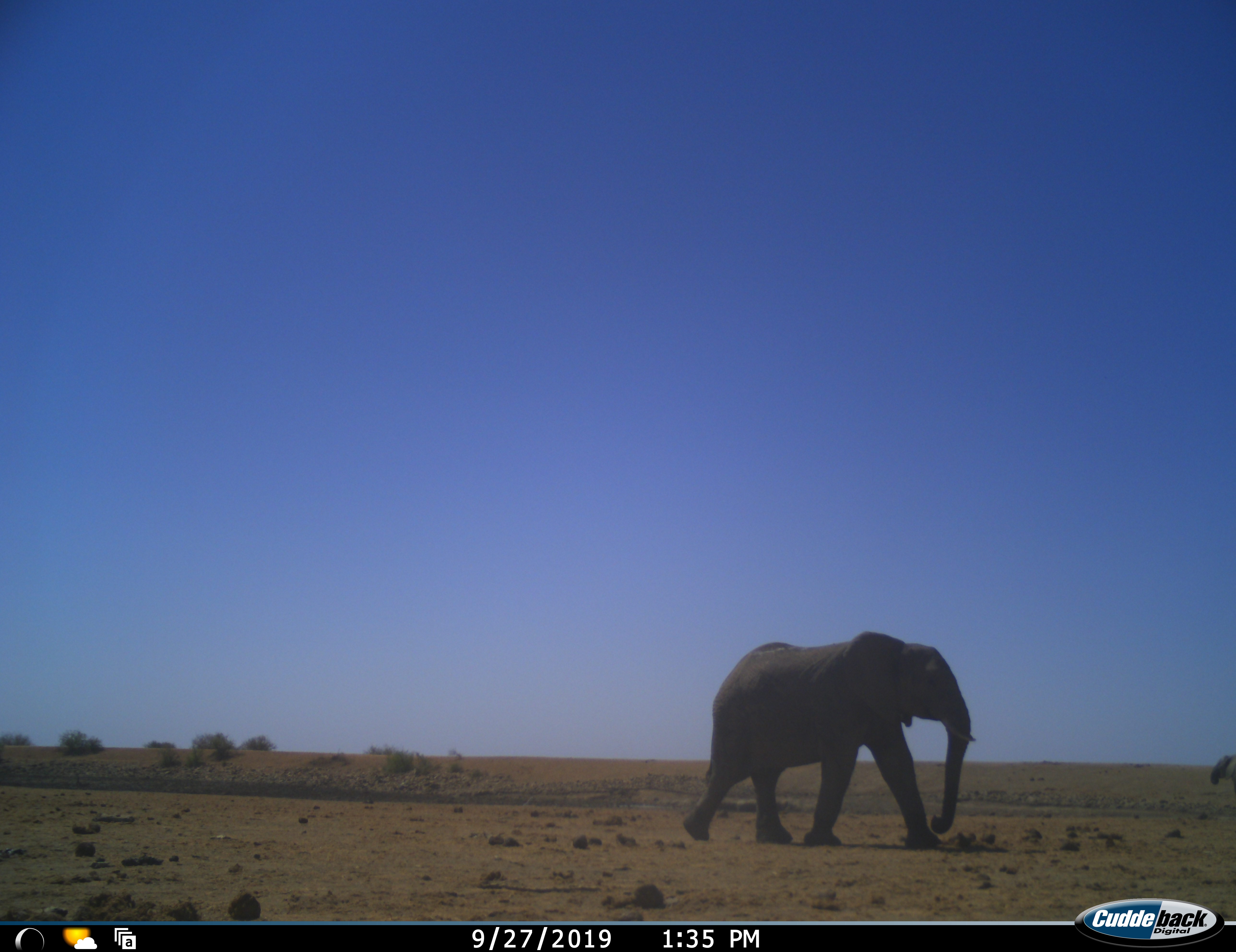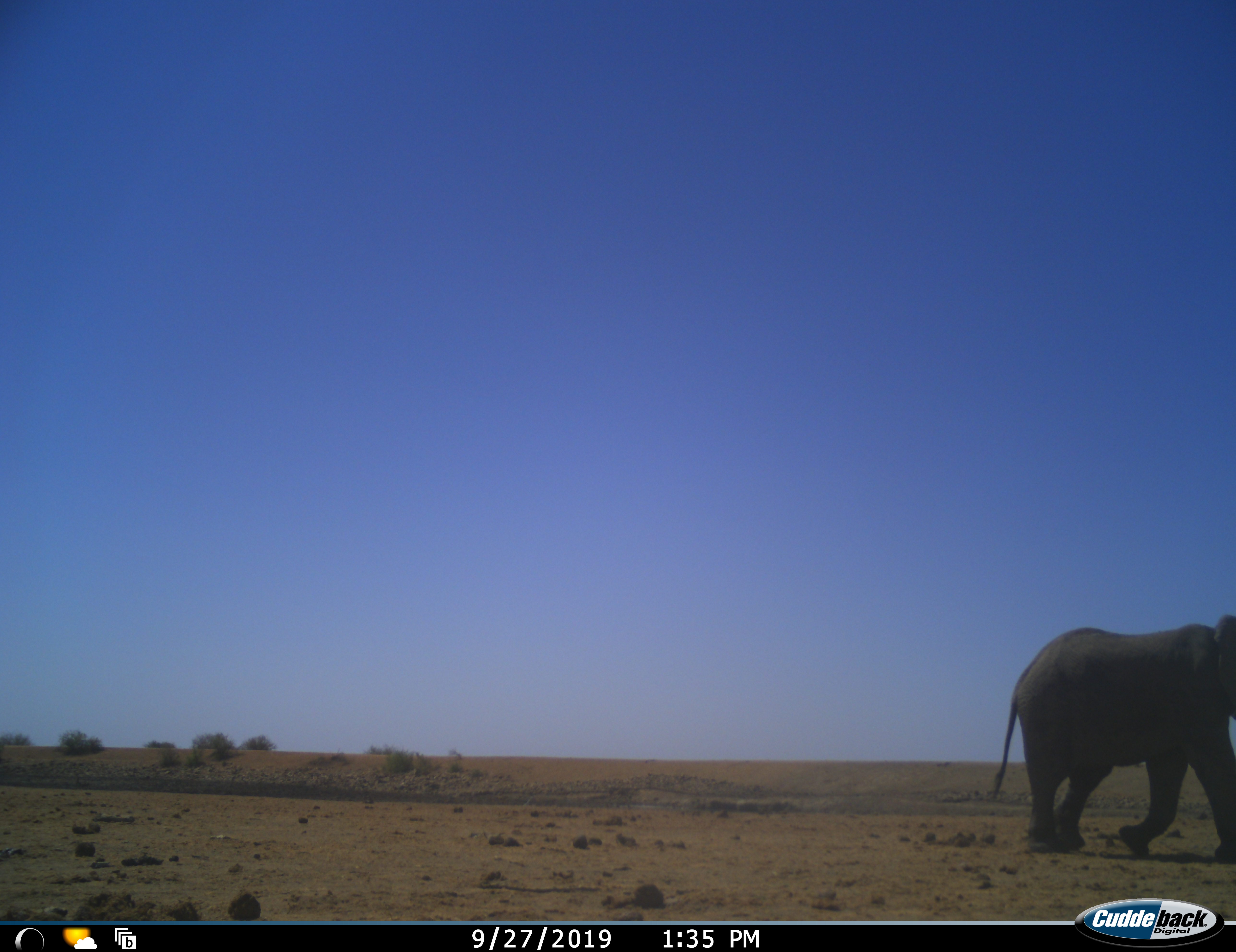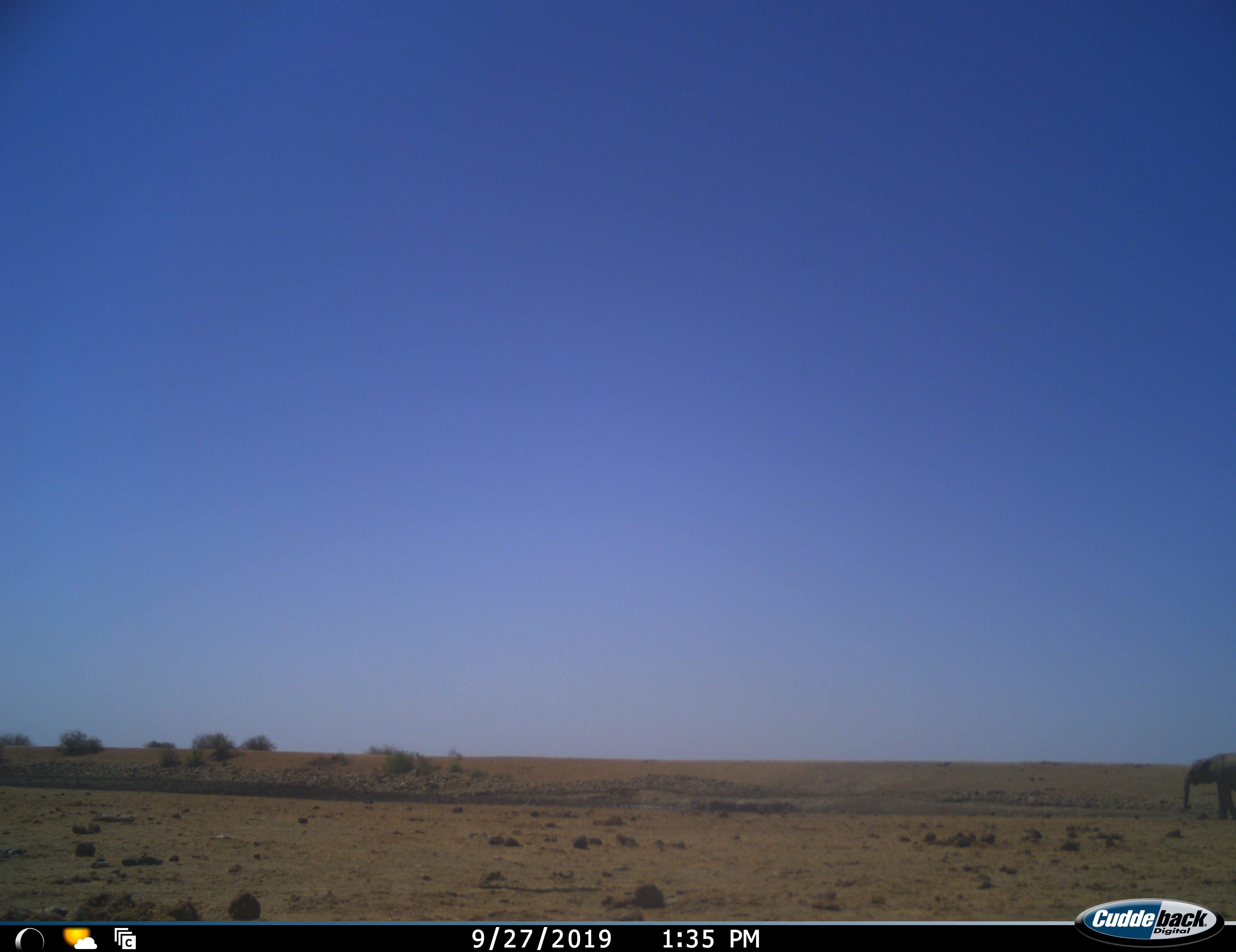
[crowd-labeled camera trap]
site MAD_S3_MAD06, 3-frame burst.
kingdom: Animalia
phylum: Chordata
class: Mammalia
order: Proboscidea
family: Elephantidae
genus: Loxodonta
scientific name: Loxodonta africana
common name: african bush elephant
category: elephant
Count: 2.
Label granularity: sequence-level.